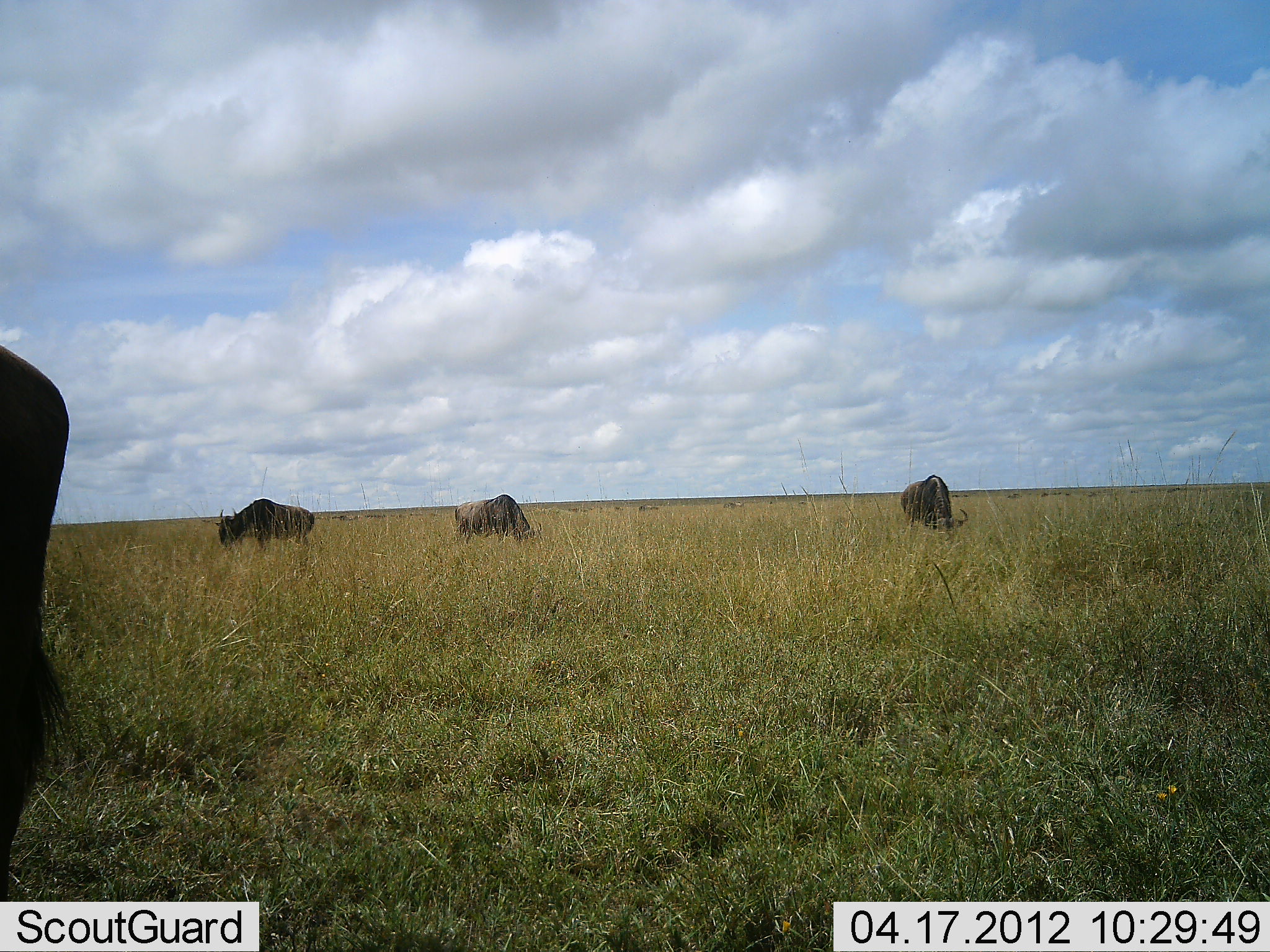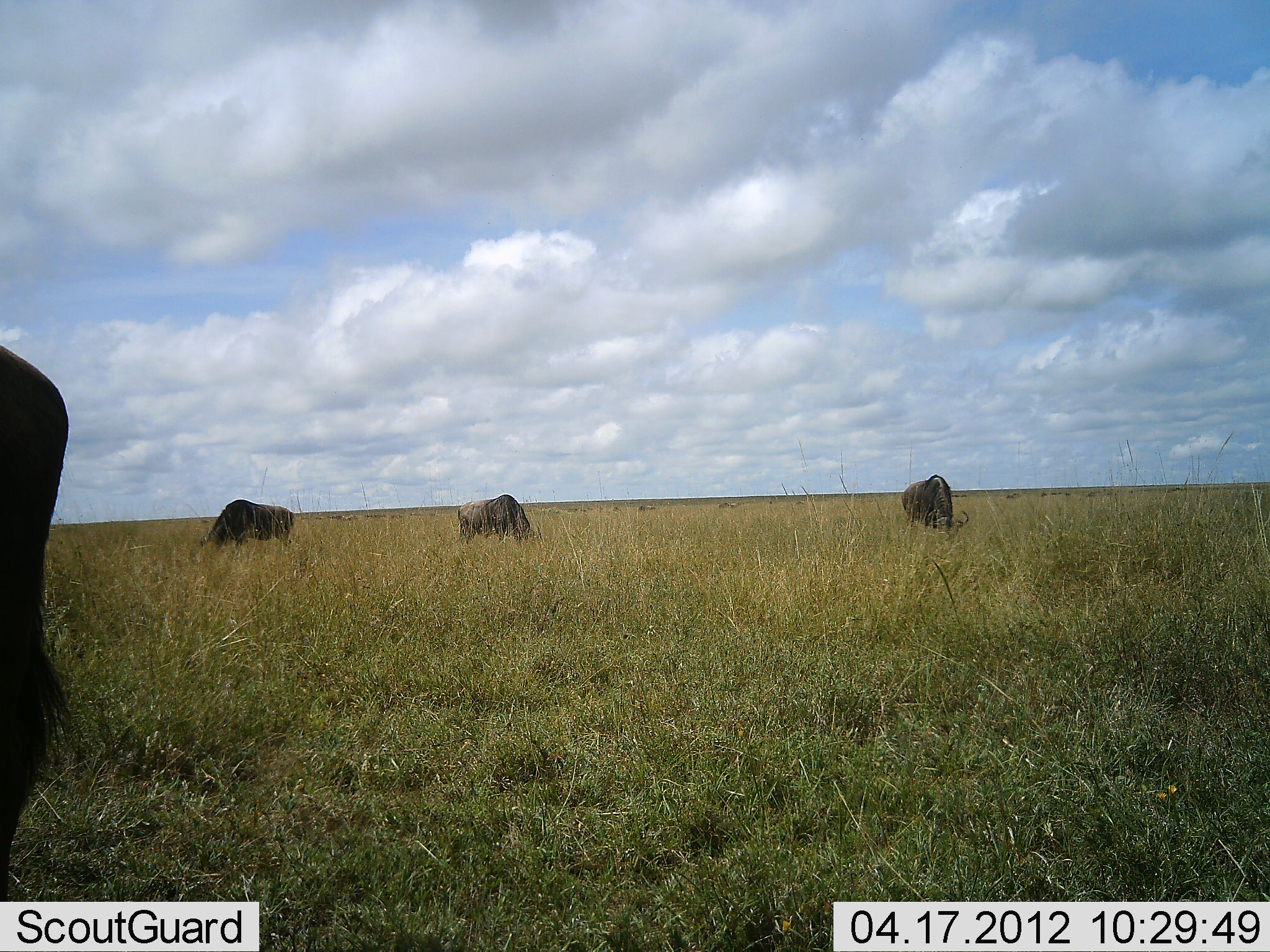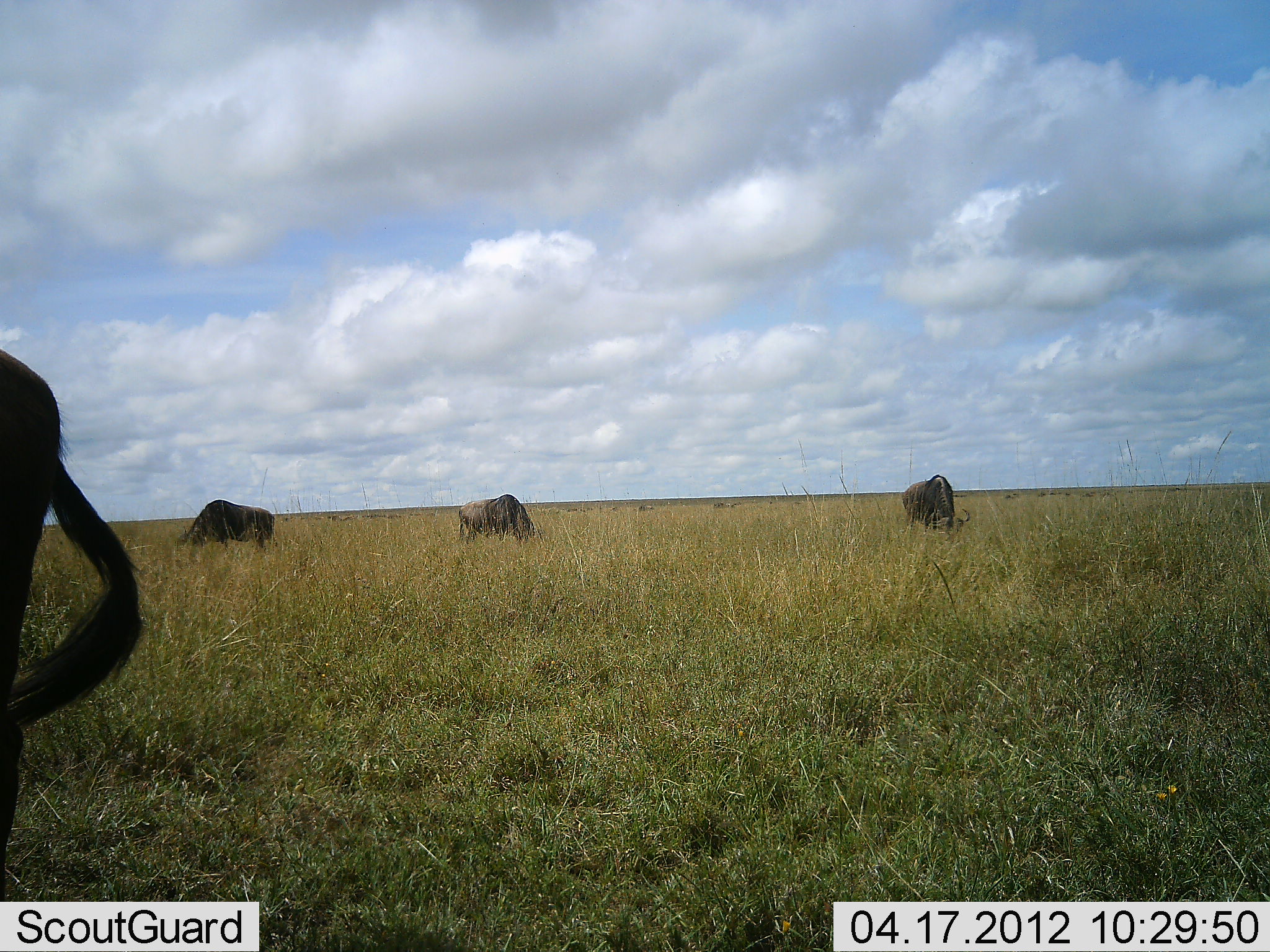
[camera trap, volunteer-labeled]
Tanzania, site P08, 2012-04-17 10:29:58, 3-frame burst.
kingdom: Animalia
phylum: Chordata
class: Mammalia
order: Artiodactyla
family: Bovidae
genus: Connochaetes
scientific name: Connochaetes taurinus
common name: blue wildebeest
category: wildebeest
Wildebeest (blue wildebeest) (Connochaetes taurinus), count 4. Behavior (volunteer vote fractions): standing 40%, resting 0%, moving 30%, interacting 0%. Young present (vote fraction): 0%. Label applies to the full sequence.